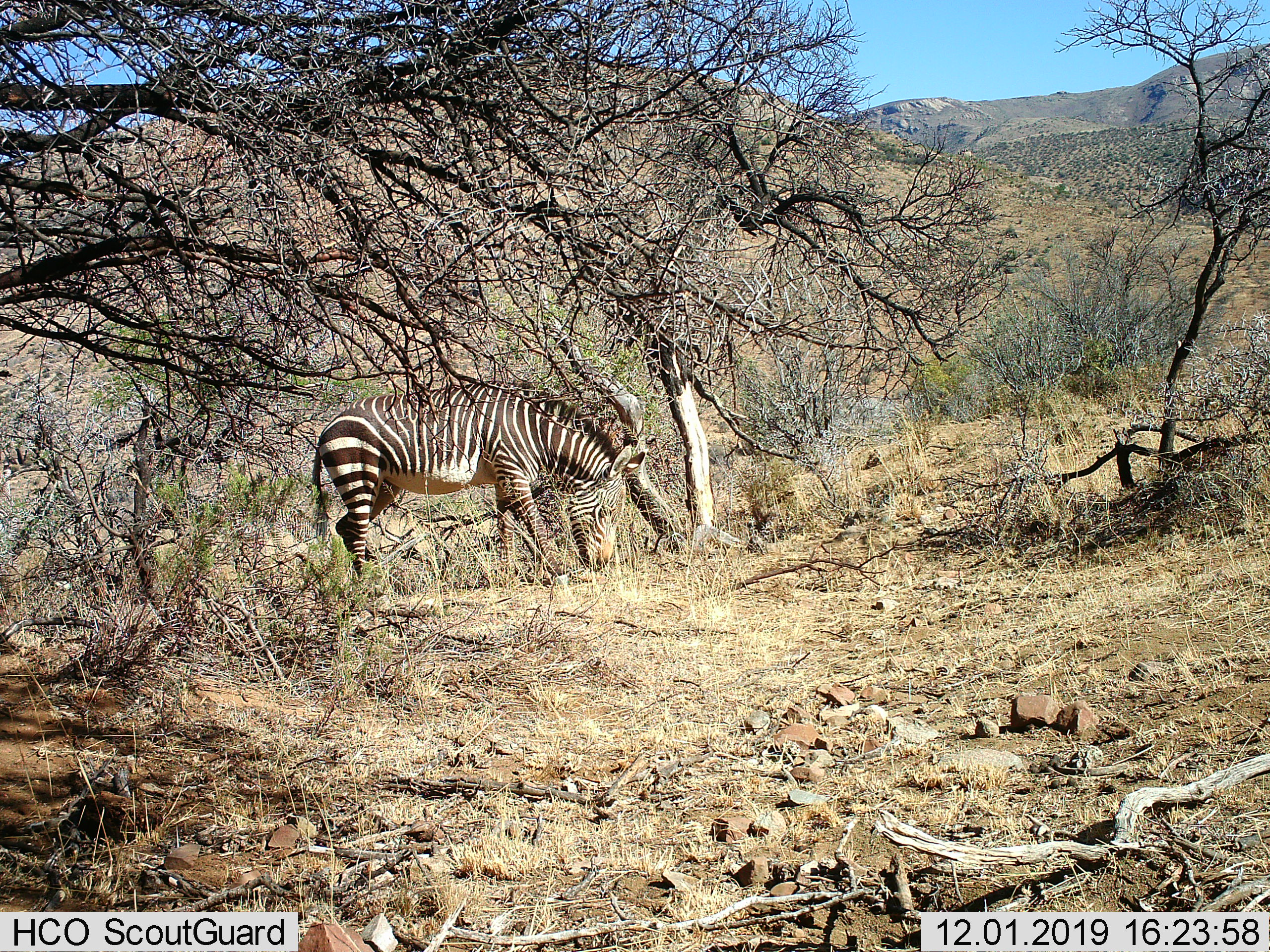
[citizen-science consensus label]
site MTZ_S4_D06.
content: unidentified animal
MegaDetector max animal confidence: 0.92